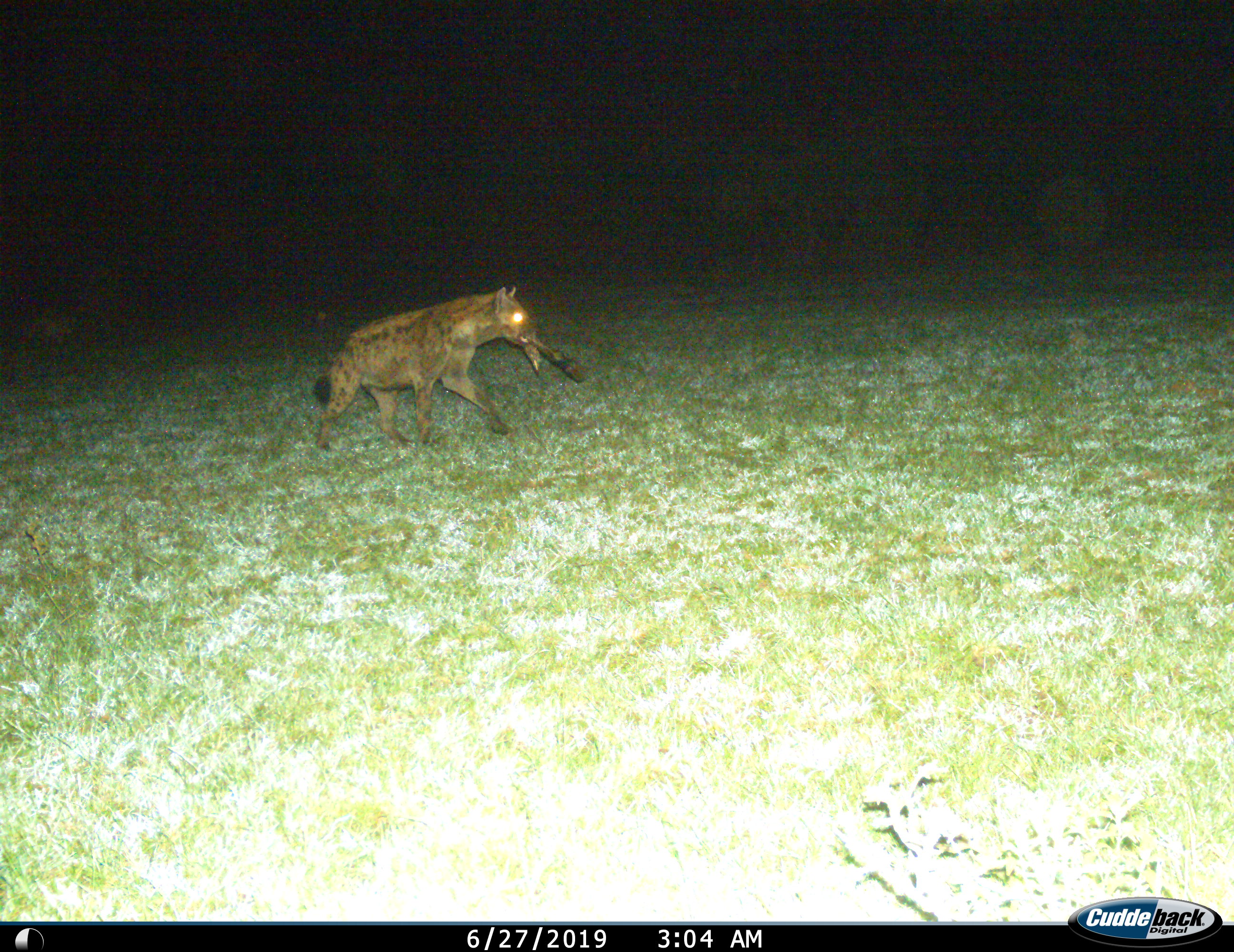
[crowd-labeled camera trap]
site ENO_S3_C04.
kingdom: Animalia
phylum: Chordata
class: Mammalia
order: Carnivora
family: Hyaenidae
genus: Crocuta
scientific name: Crocuta crocuta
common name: spotted hyena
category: hyenaspotted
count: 1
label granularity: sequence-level